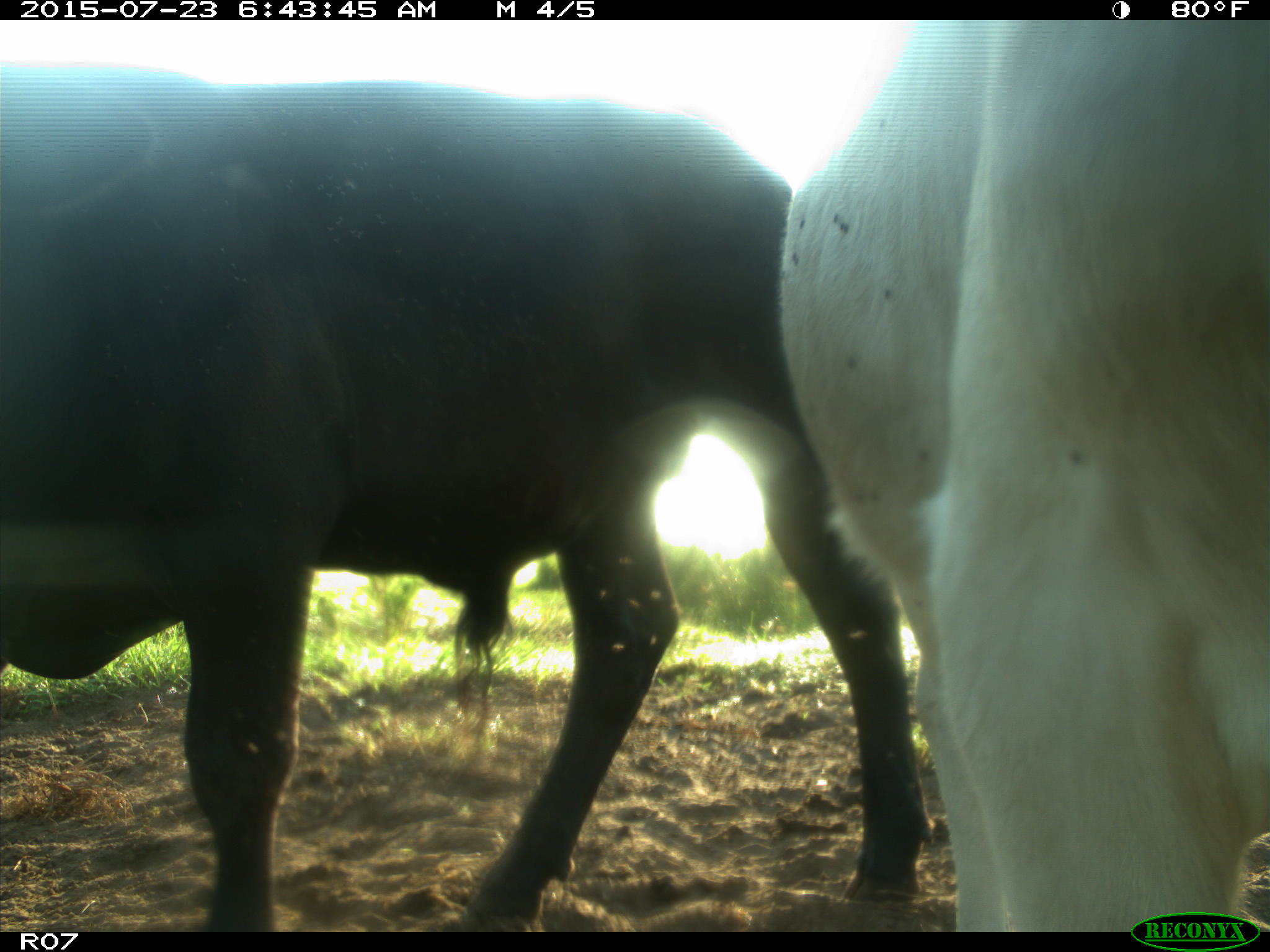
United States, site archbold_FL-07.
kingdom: Animalia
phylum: Chordata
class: Mammalia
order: Artiodactyla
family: Bovidae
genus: Bos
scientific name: Bos taurus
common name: domestic cow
Bos taurus (domestic cow).